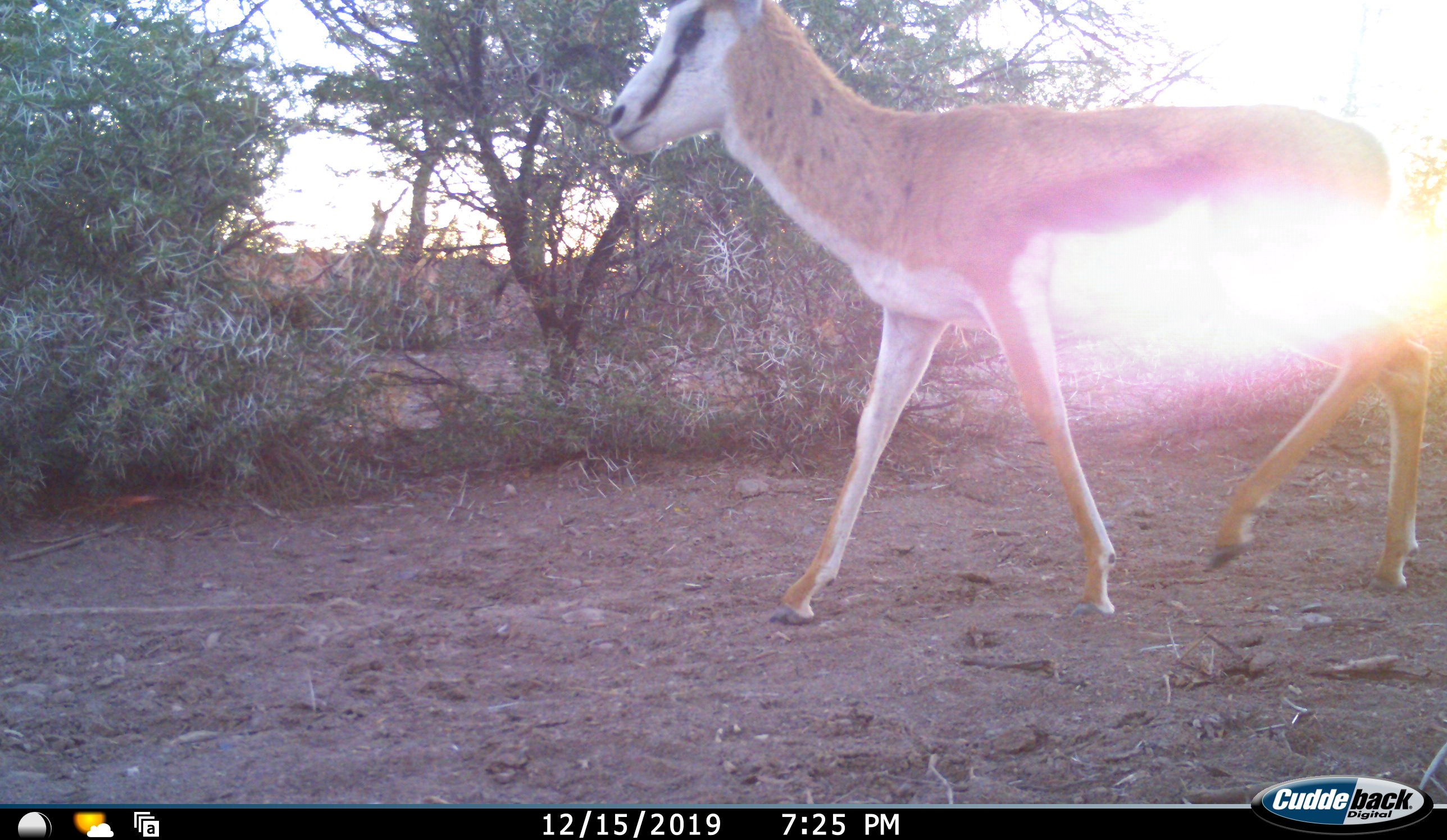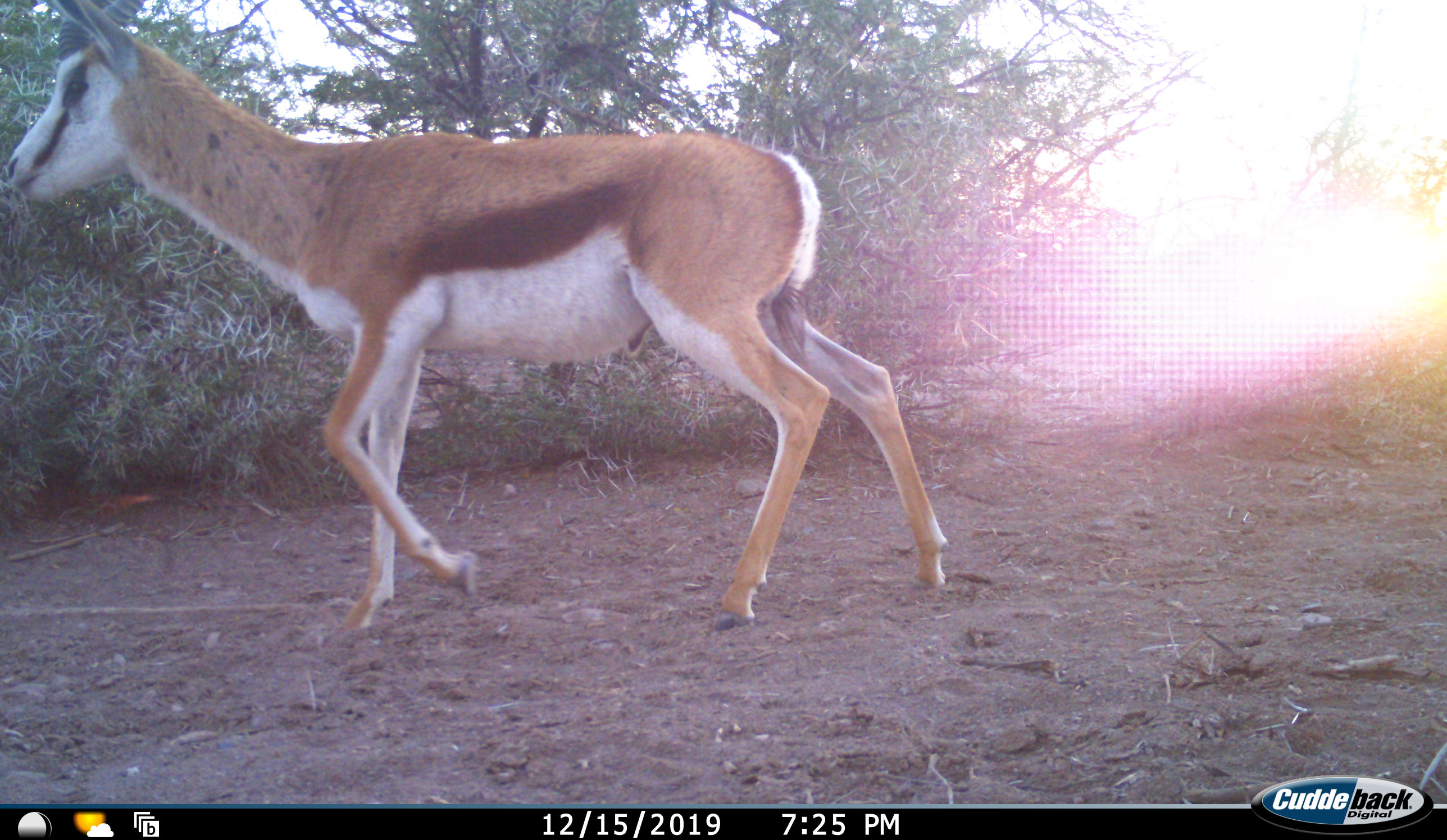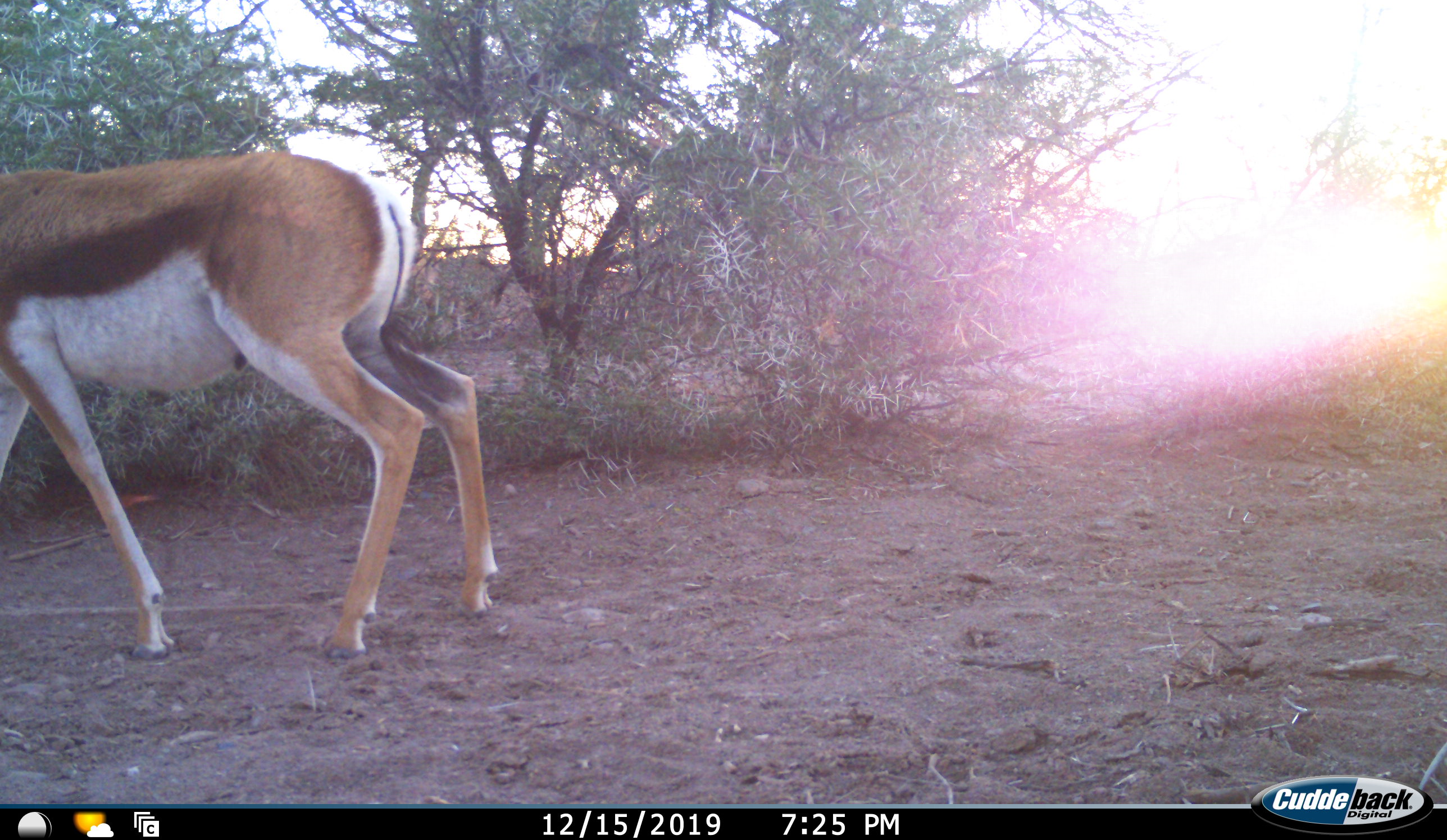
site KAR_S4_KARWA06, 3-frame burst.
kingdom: Animalia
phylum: Chordata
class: Mammalia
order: Artiodactyla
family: Bovidae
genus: Antidorcas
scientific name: Antidorcas marsupialis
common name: springbok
Springbok (Antidorcas marsupialis), count 1. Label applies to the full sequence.